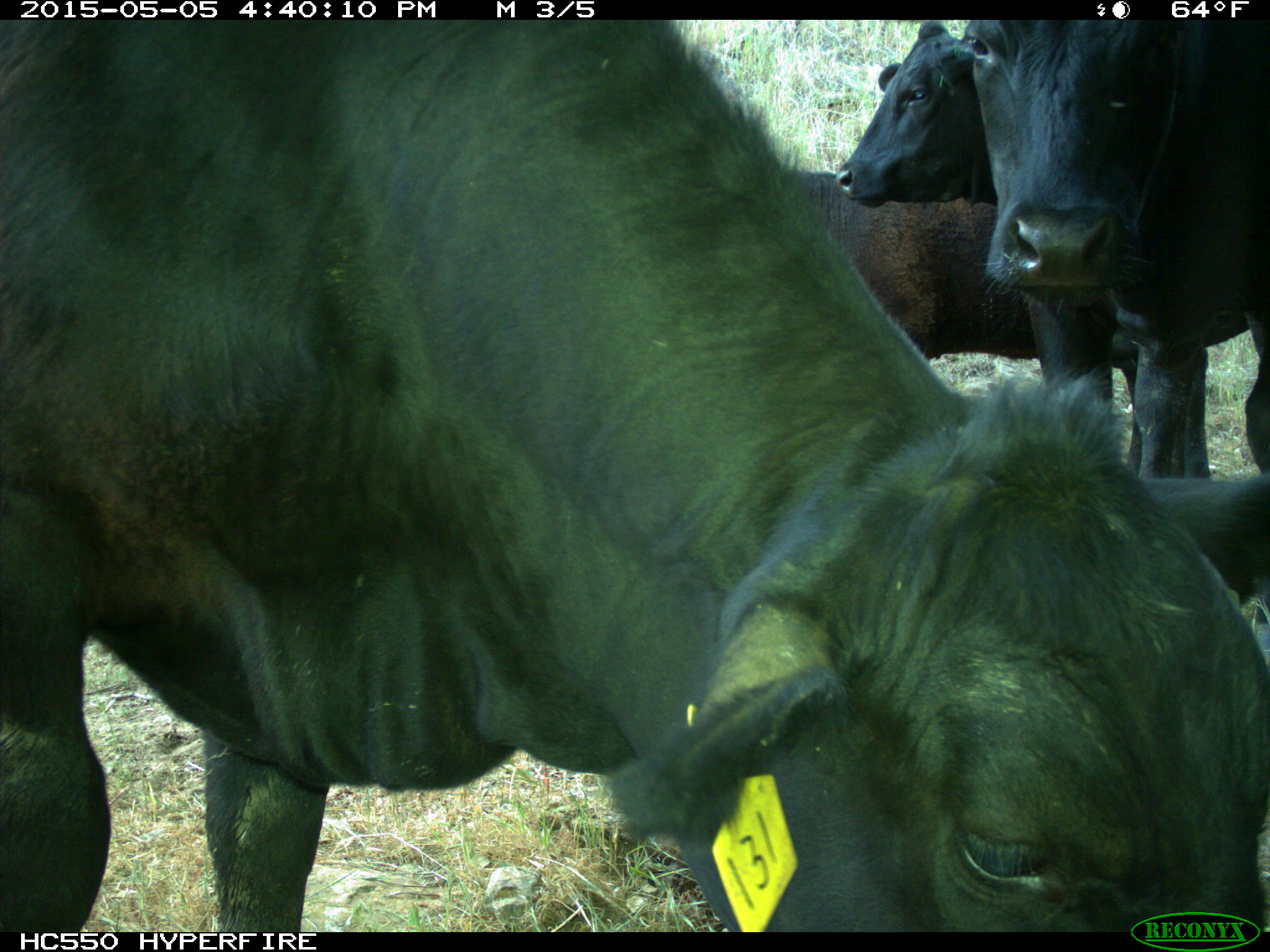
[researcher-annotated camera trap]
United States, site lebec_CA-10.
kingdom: Animalia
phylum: Chordata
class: Mammalia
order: Artiodactyla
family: Bovidae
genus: Bos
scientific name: Bos taurus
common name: domestic cow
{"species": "Bos taurus (domestic cow)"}